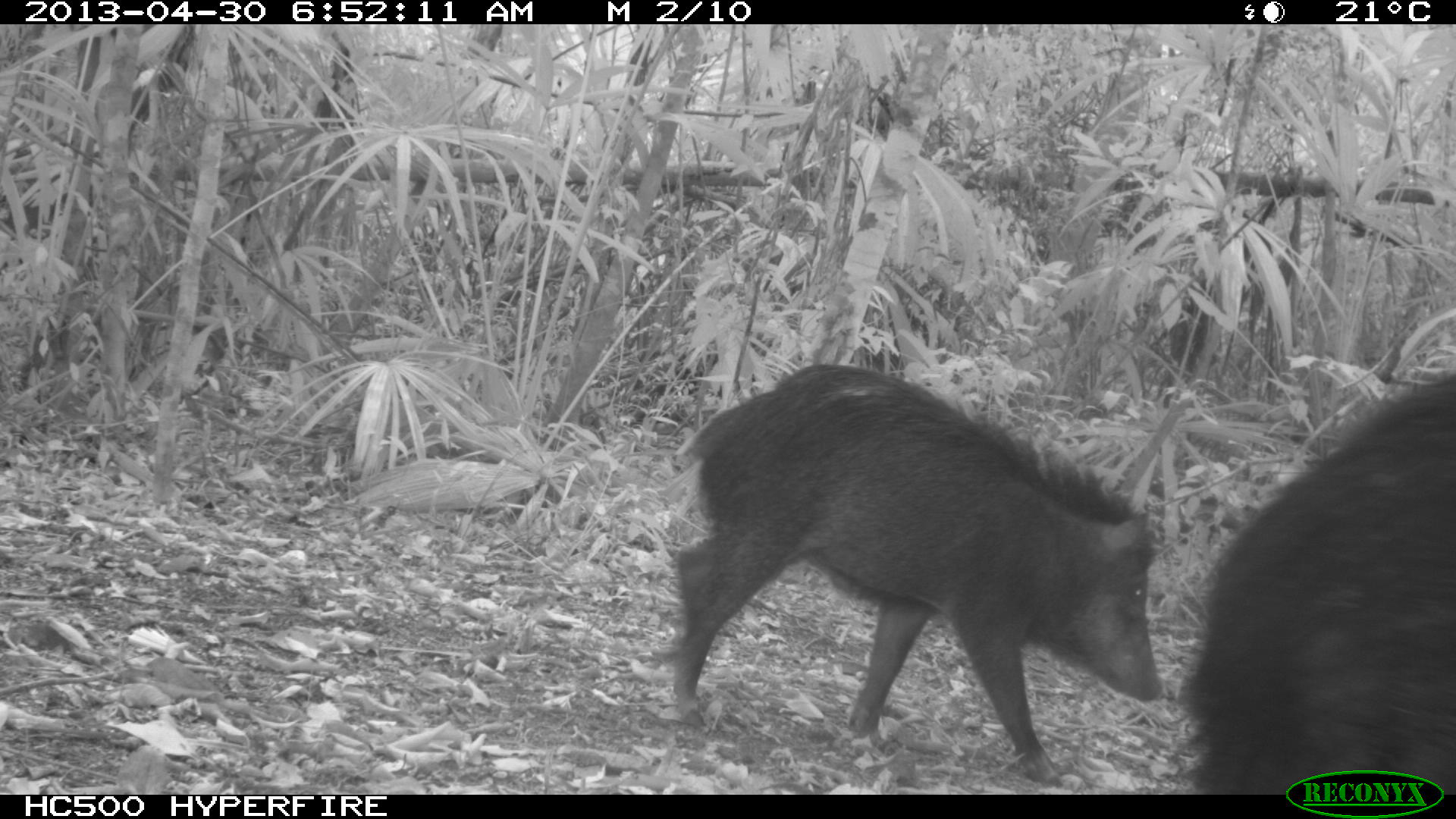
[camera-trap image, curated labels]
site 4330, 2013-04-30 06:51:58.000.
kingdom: Animalia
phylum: Chordata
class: Mammalia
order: Artiodactyla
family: Tayassuidae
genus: Tayassu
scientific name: Tayassu pecari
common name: white-lipped peccary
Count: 5.